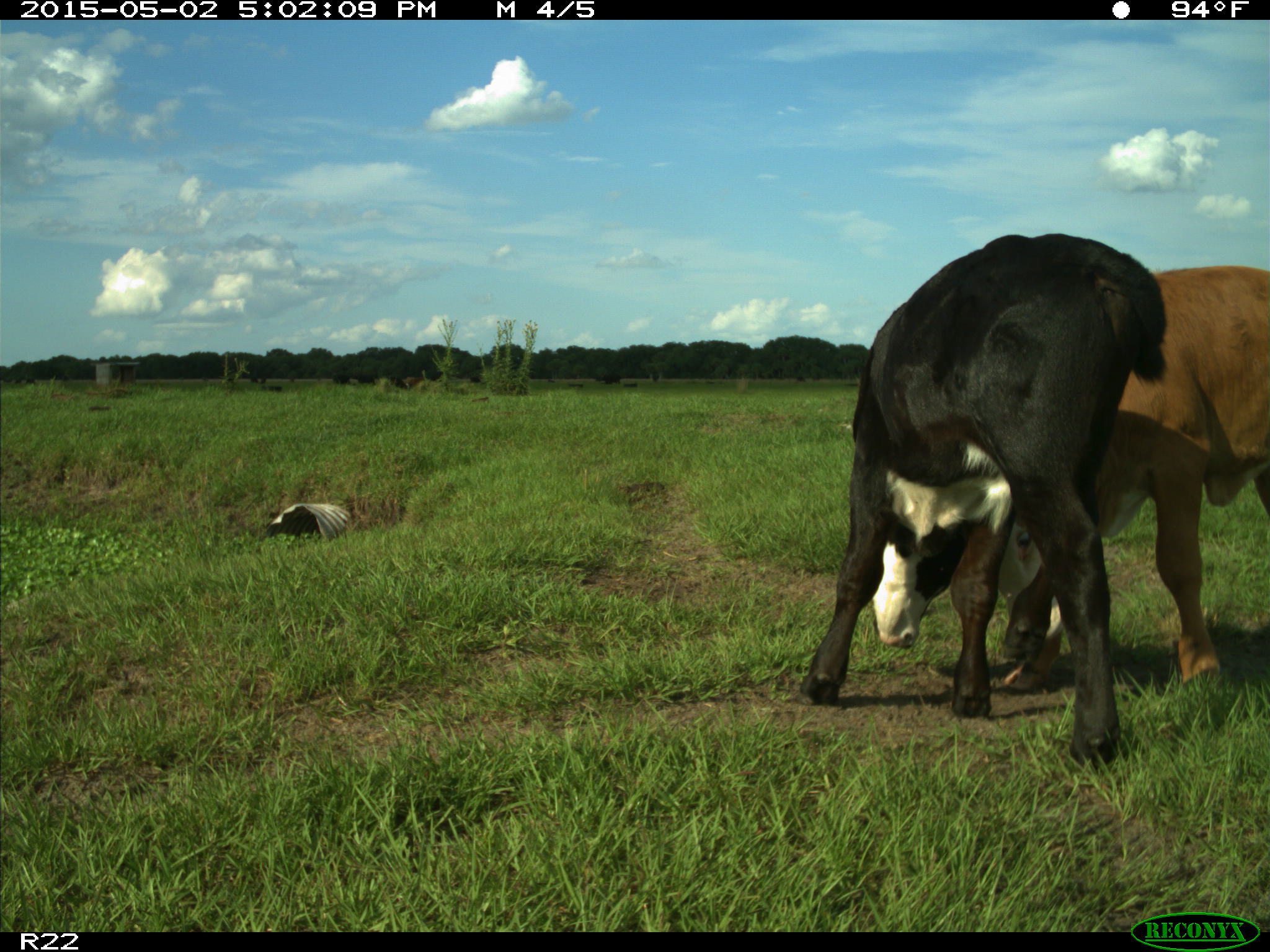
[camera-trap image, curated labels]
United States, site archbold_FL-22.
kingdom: Animalia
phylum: Chordata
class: Mammalia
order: Artiodactyla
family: Bovidae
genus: Bos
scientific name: Bos taurus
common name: domestic cow